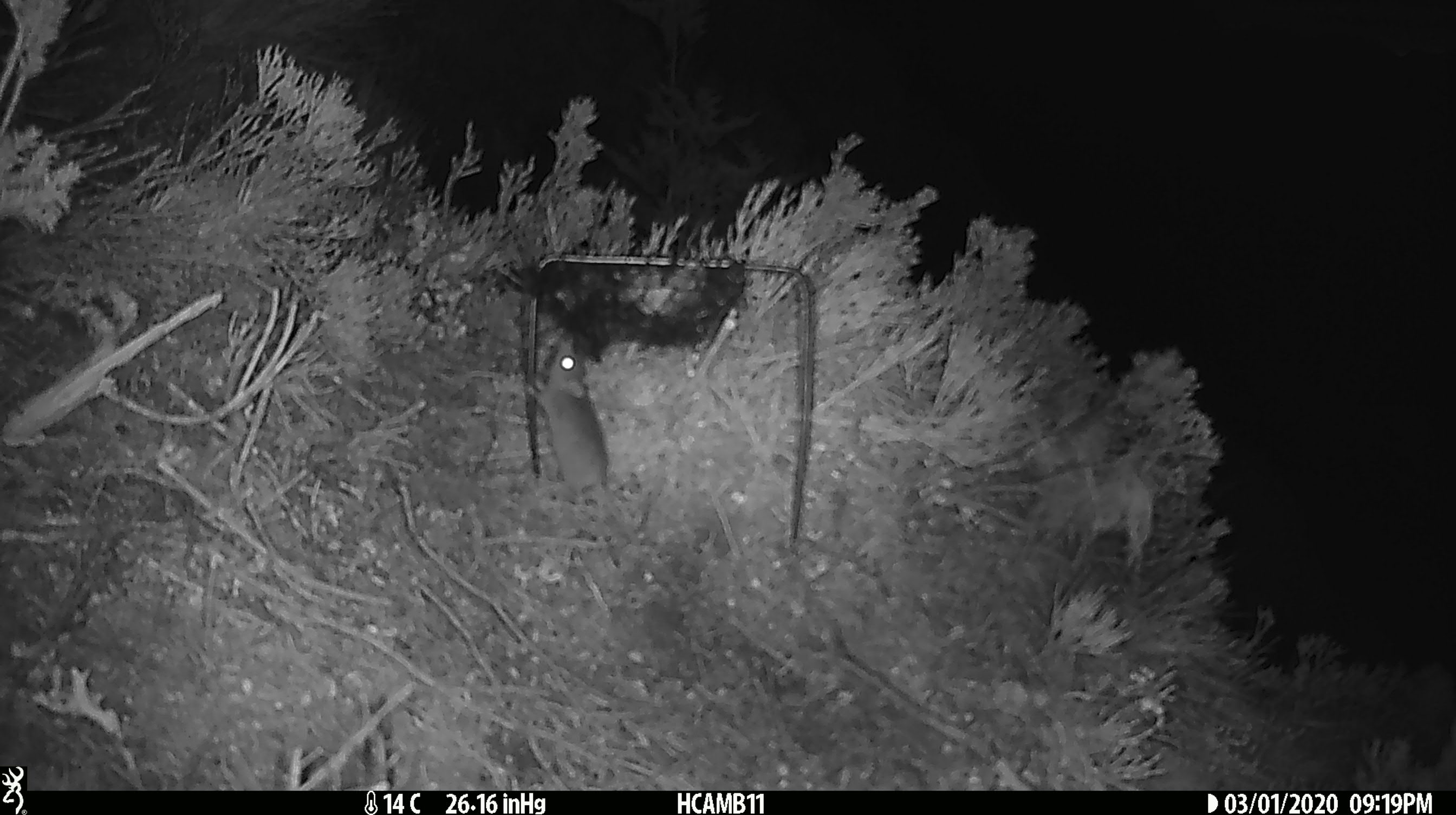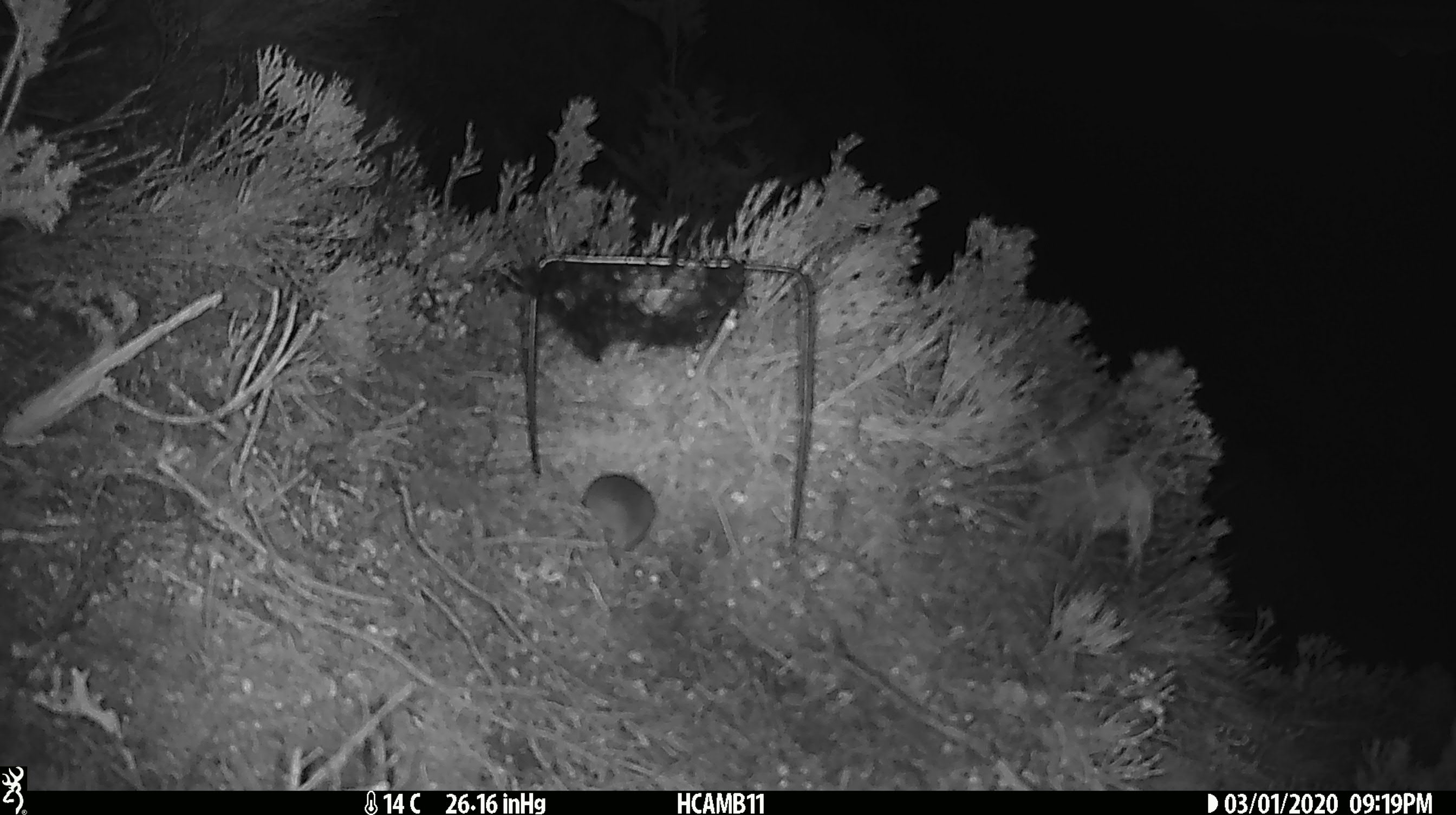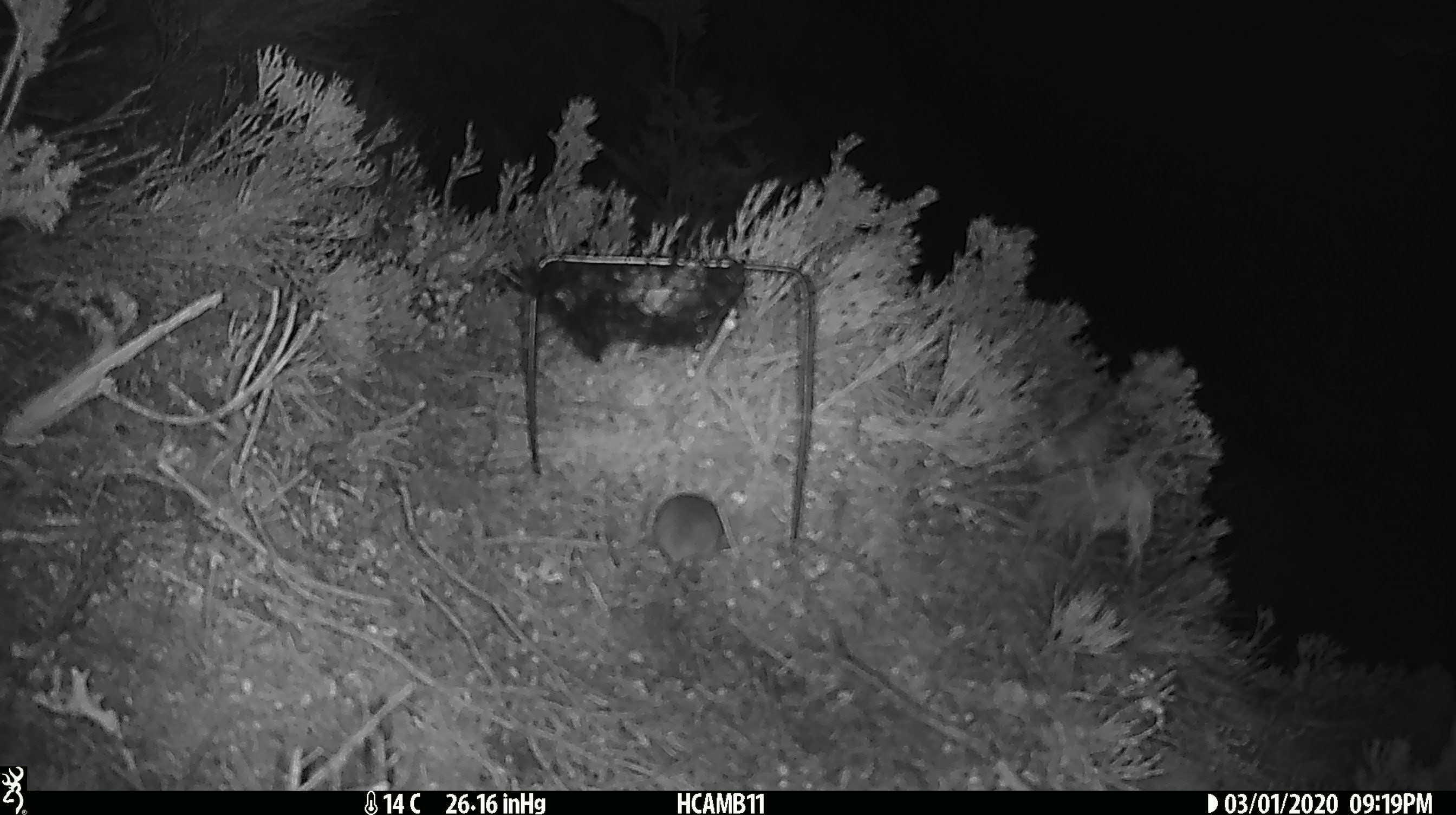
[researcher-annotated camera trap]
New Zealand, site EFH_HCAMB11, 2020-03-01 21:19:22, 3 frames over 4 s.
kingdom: Animalia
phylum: Chordata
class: Mammalia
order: Rodentia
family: Muridae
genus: Mus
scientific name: Mus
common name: mouse